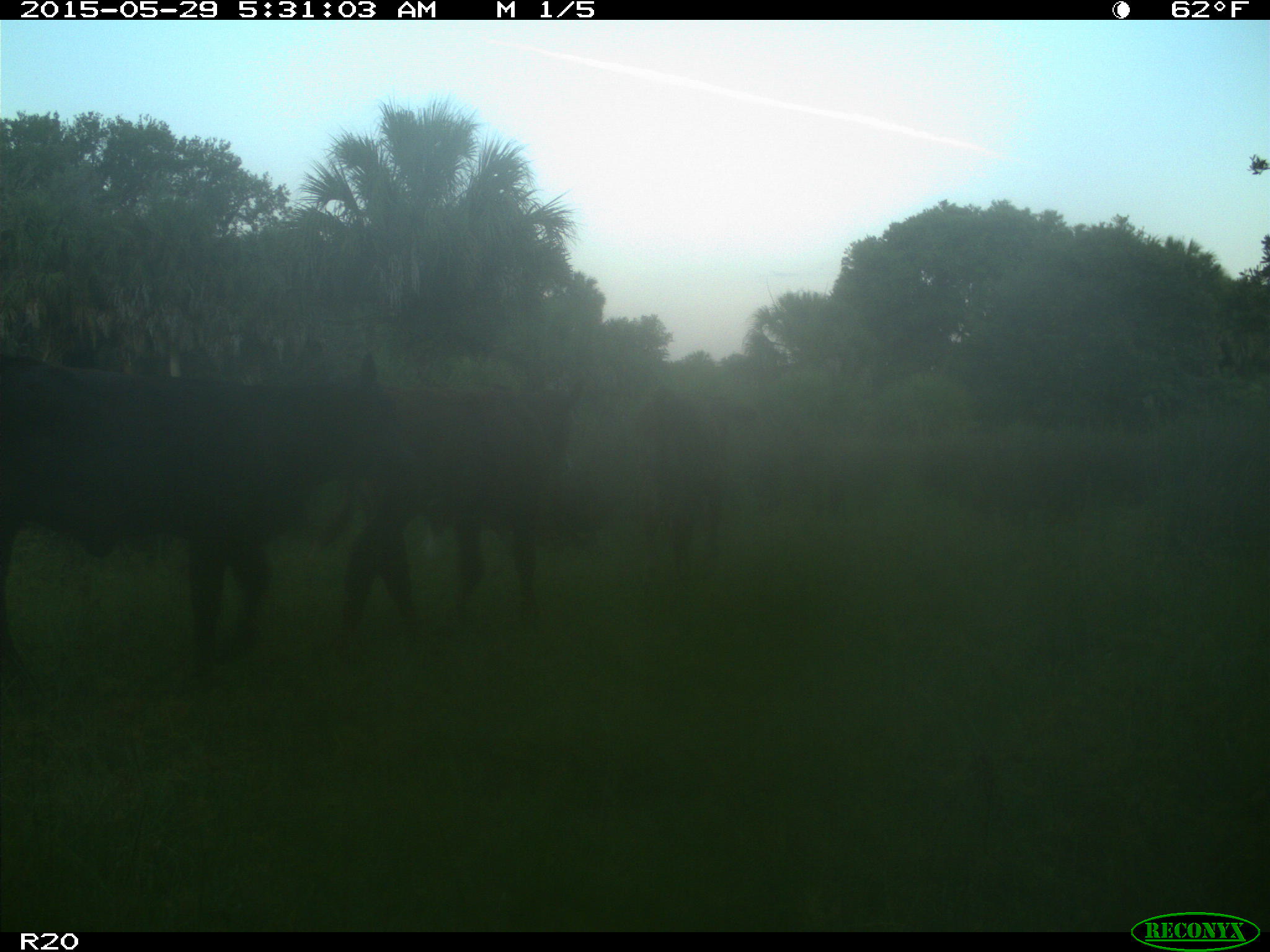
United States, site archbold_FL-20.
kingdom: Animalia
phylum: Chordata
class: Mammalia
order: Artiodactyla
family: Bovidae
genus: Bos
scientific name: Bos taurus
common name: domestic cow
Bos taurus (domestic cow).